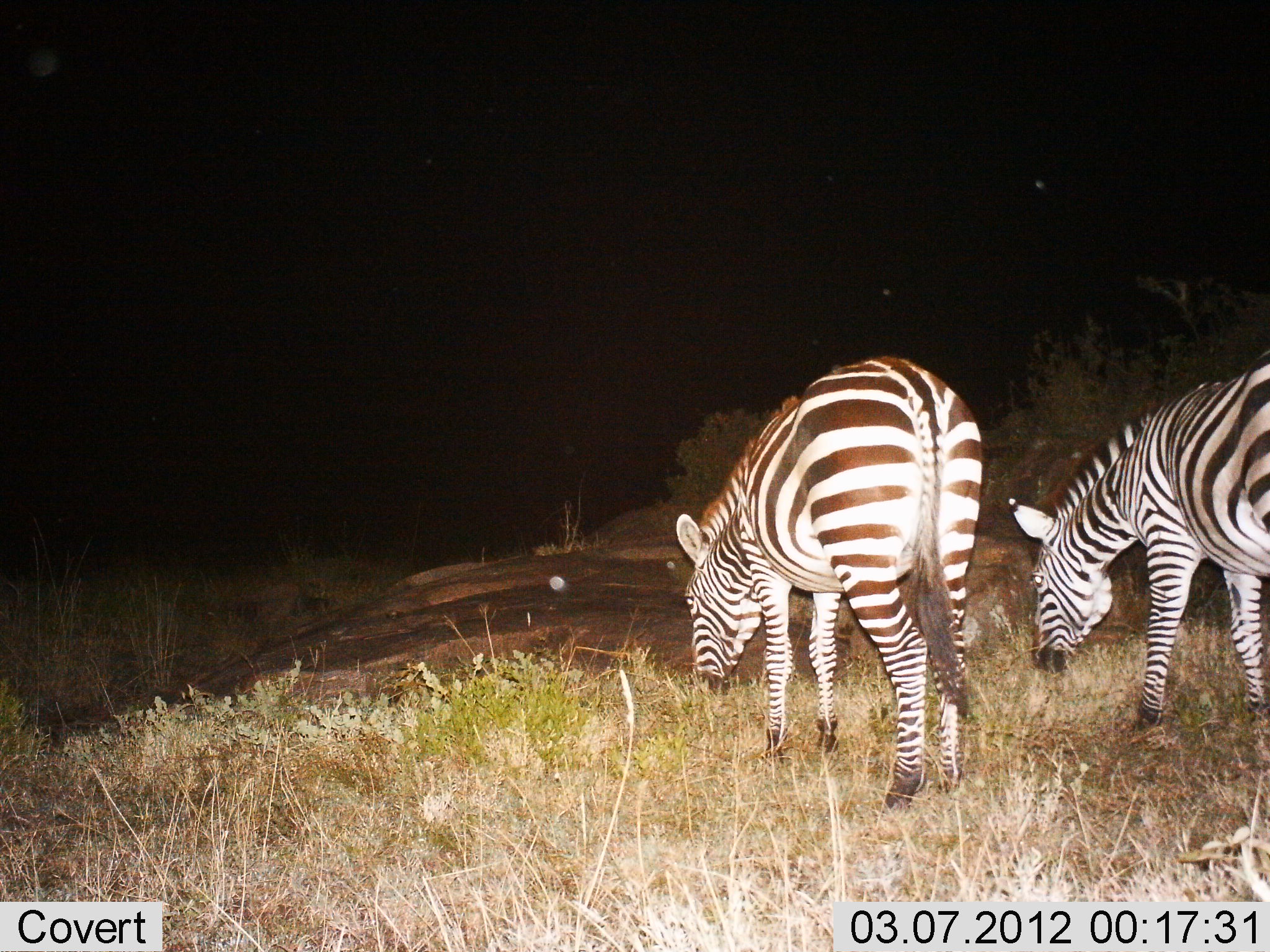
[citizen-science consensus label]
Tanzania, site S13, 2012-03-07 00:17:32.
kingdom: Animalia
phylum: Chordata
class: Mammalia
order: Perissodactyla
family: Equidae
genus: Equus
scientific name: Equus quagga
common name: plains zebra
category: zebra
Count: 2.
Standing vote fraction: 35%.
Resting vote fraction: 0%.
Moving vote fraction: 4%.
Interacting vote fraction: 0%.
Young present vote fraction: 0%.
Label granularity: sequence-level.